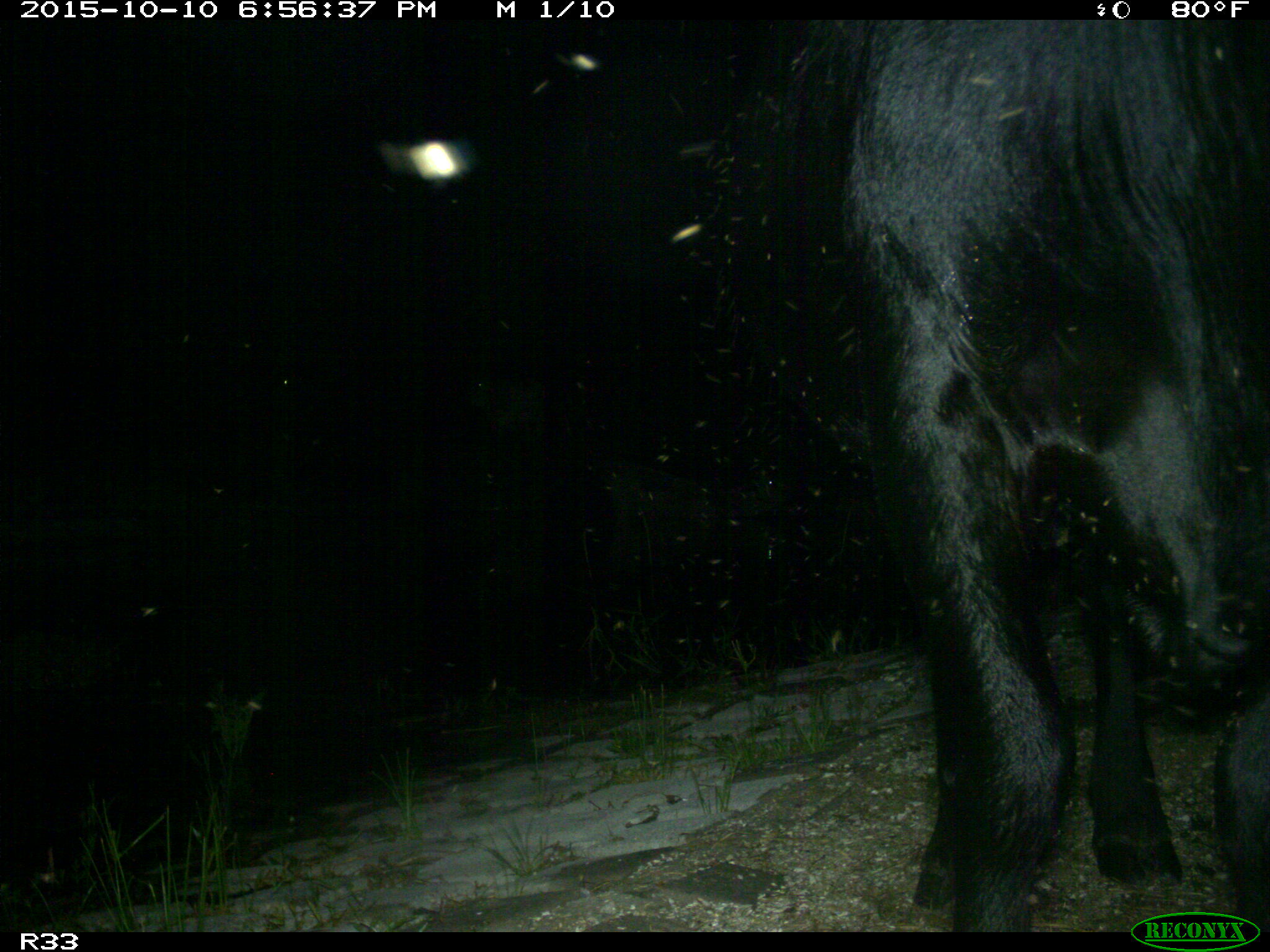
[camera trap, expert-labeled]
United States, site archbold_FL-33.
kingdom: Animalia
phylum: Chordata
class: Mammalia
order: Artiodactyla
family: Bovidae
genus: Bos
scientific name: Bos taurus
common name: domestic cow